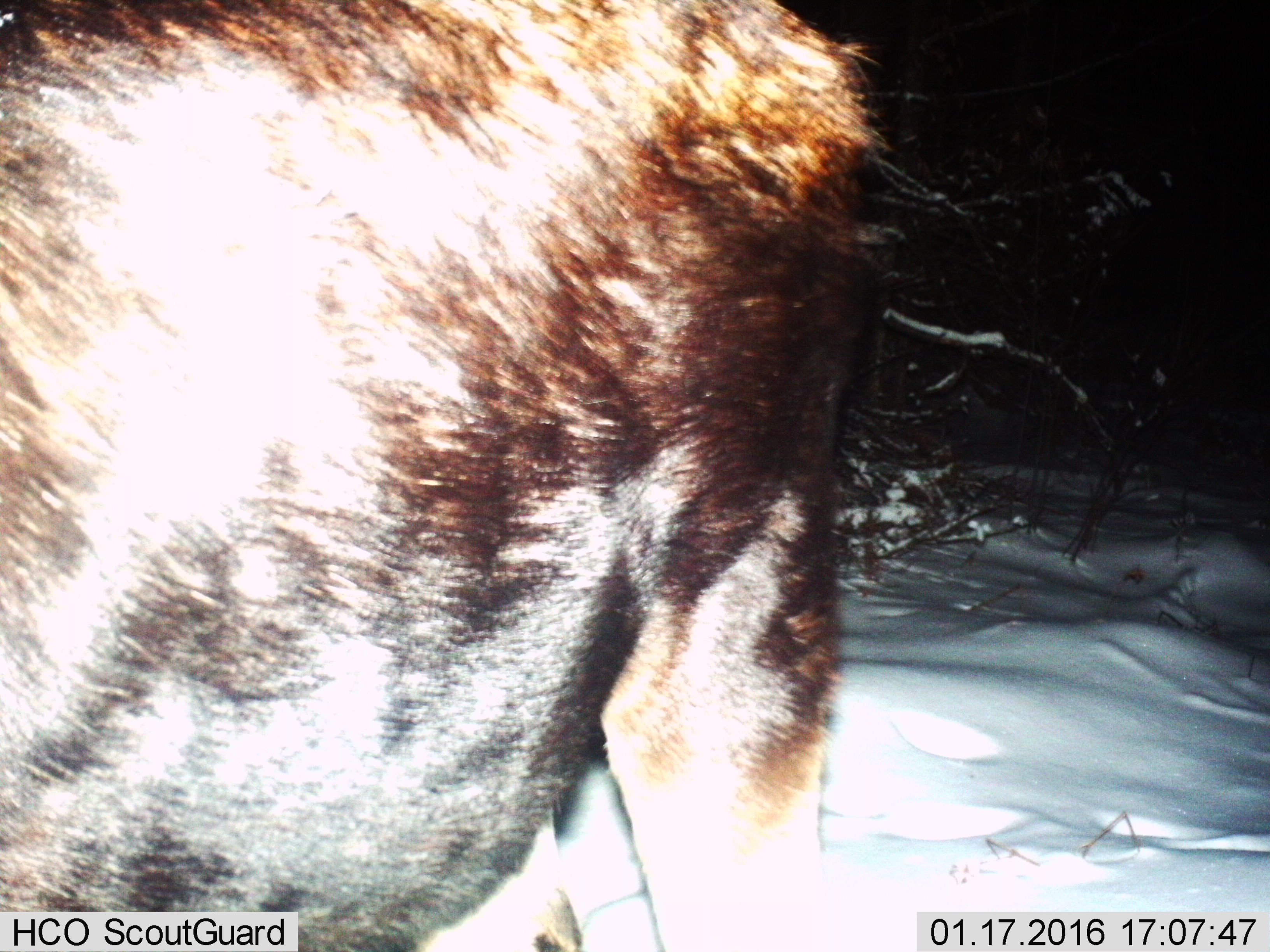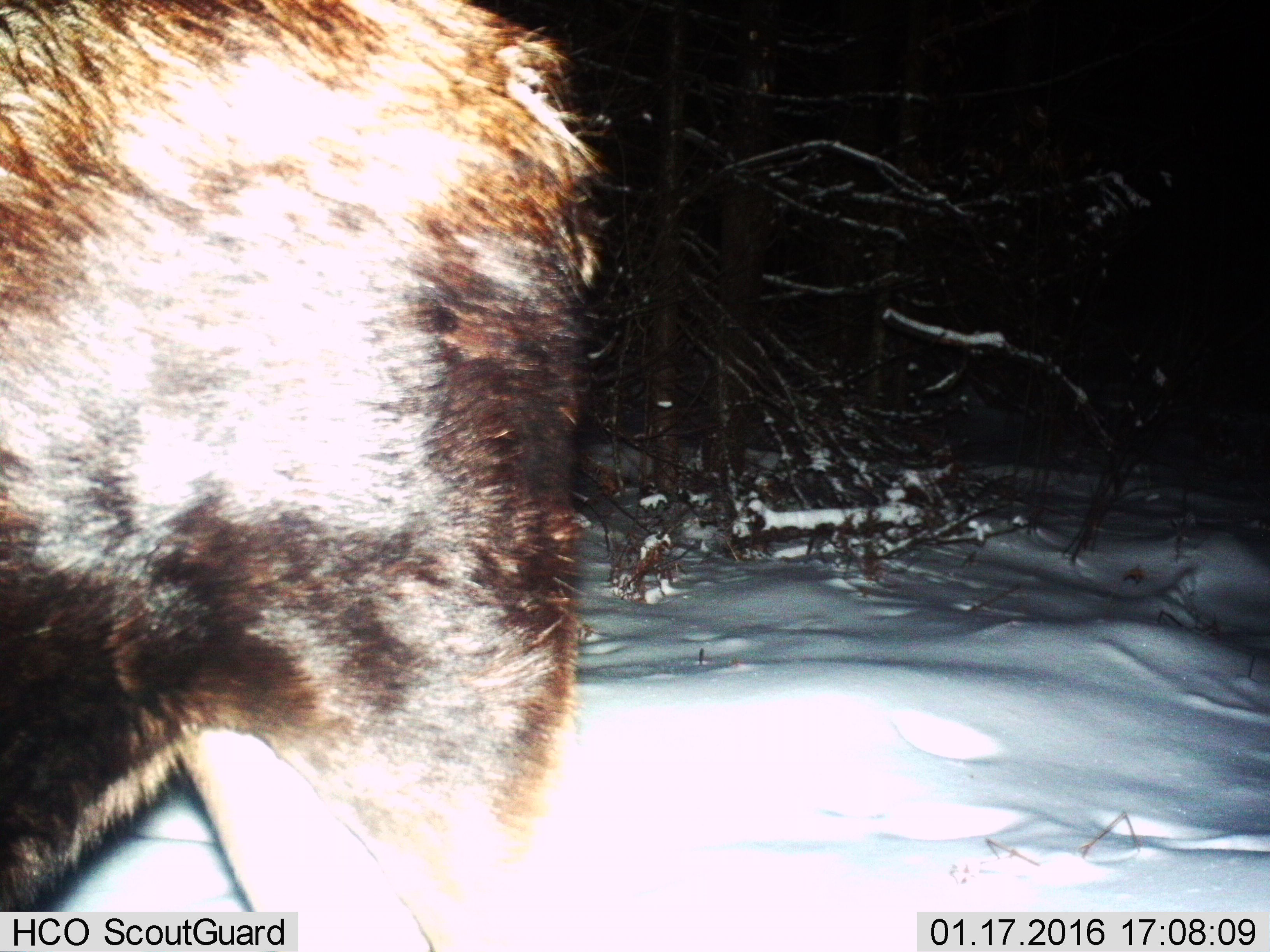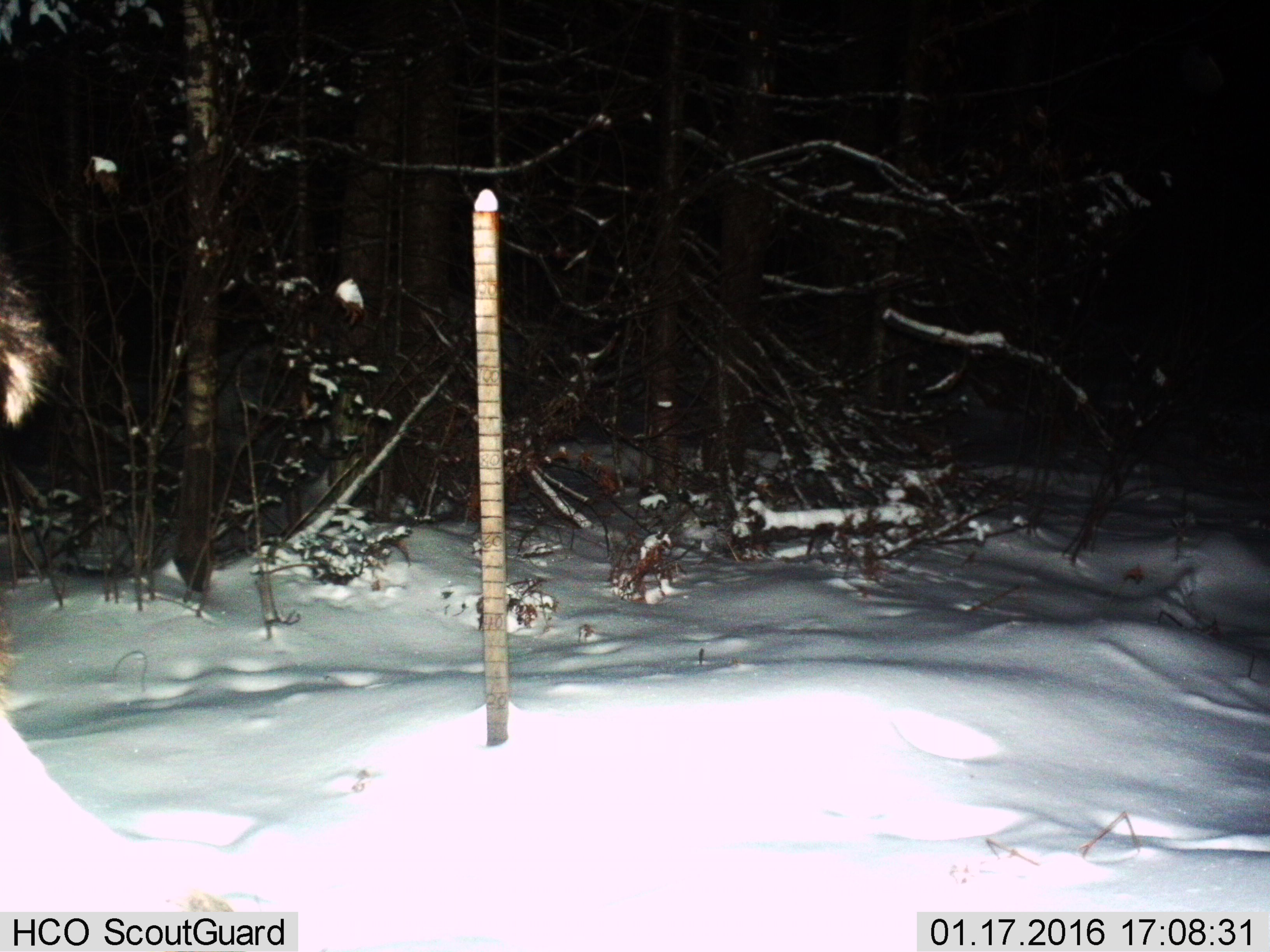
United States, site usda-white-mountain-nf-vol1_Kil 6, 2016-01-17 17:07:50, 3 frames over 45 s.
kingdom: Animalia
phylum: Chordata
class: Mammalia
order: Artiodactyla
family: Cervidae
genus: Alces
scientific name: Alces alces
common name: moose